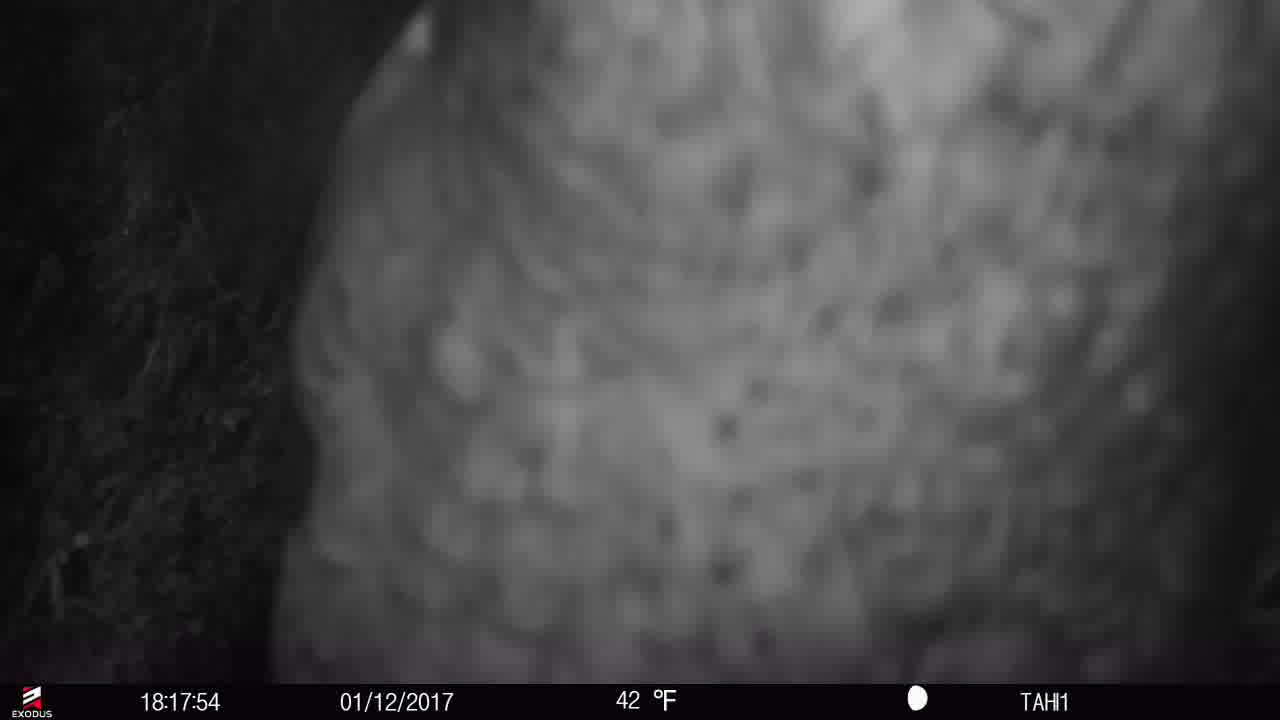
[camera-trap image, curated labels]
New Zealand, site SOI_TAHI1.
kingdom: Animalia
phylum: Chordata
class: Aves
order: Psittaciformes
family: Strigopidae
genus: Nestor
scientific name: Nestor notabilis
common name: kea